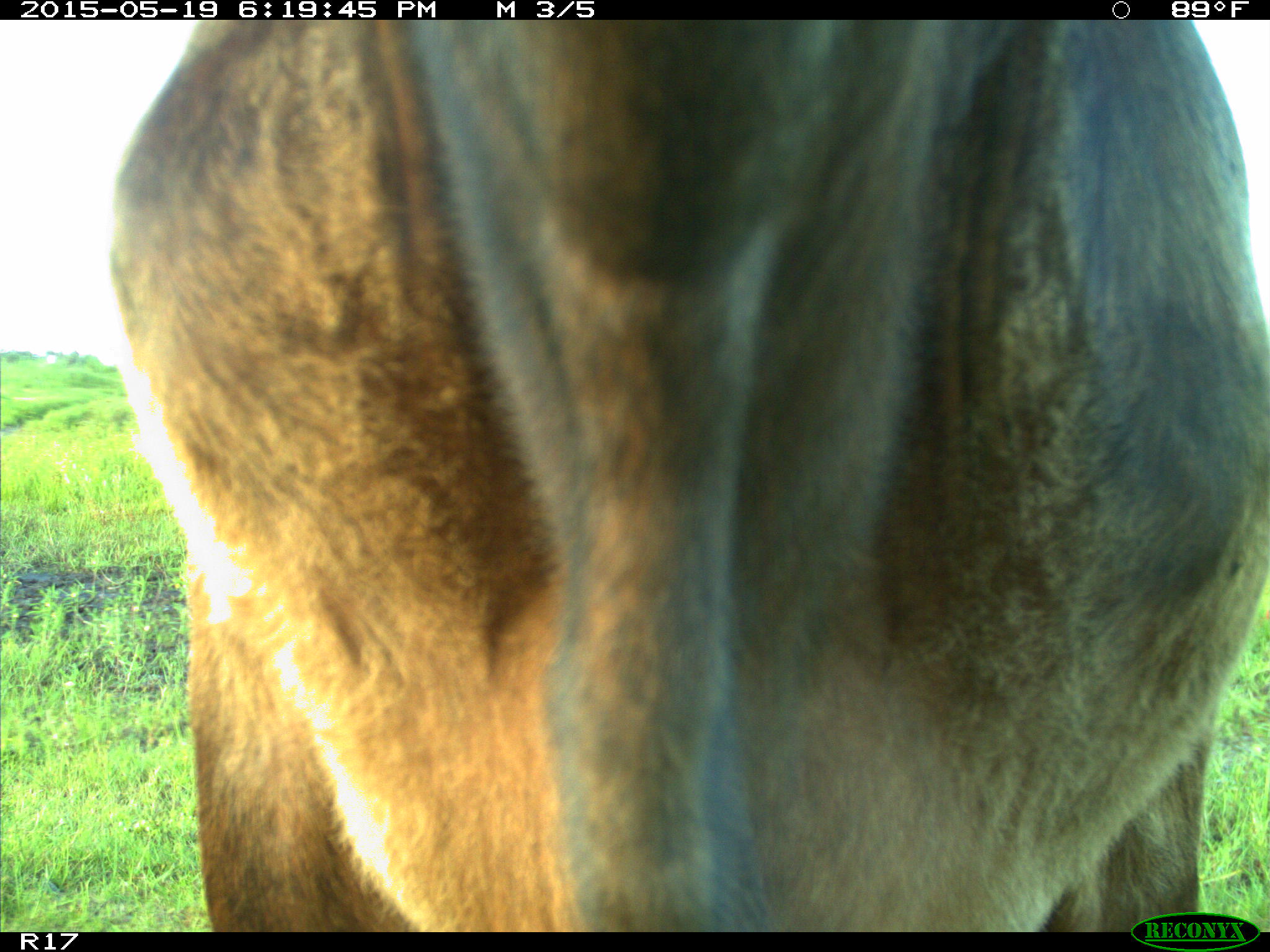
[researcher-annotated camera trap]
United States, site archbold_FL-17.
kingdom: Animalia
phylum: Chordata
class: Mammalia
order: Artiodactyla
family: Bovidae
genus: Bos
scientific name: Bos taurus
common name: domestic cow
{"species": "Bos taurus (domestic cow)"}